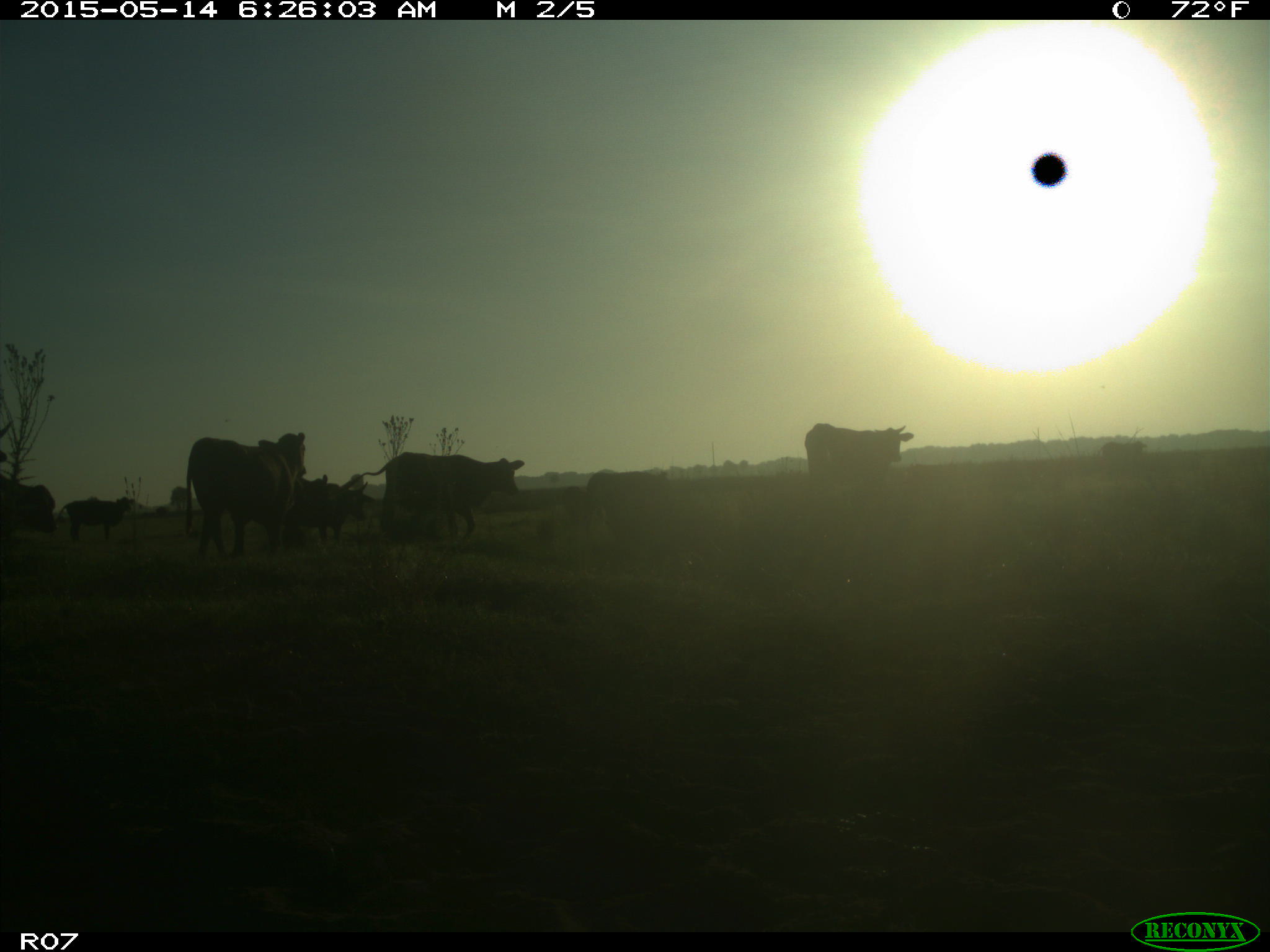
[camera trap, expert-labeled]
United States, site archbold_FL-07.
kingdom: Animalia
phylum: Chordata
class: Mammalia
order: Artiodactyla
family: Bovidae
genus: Bos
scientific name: Bos taurus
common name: domestic cow